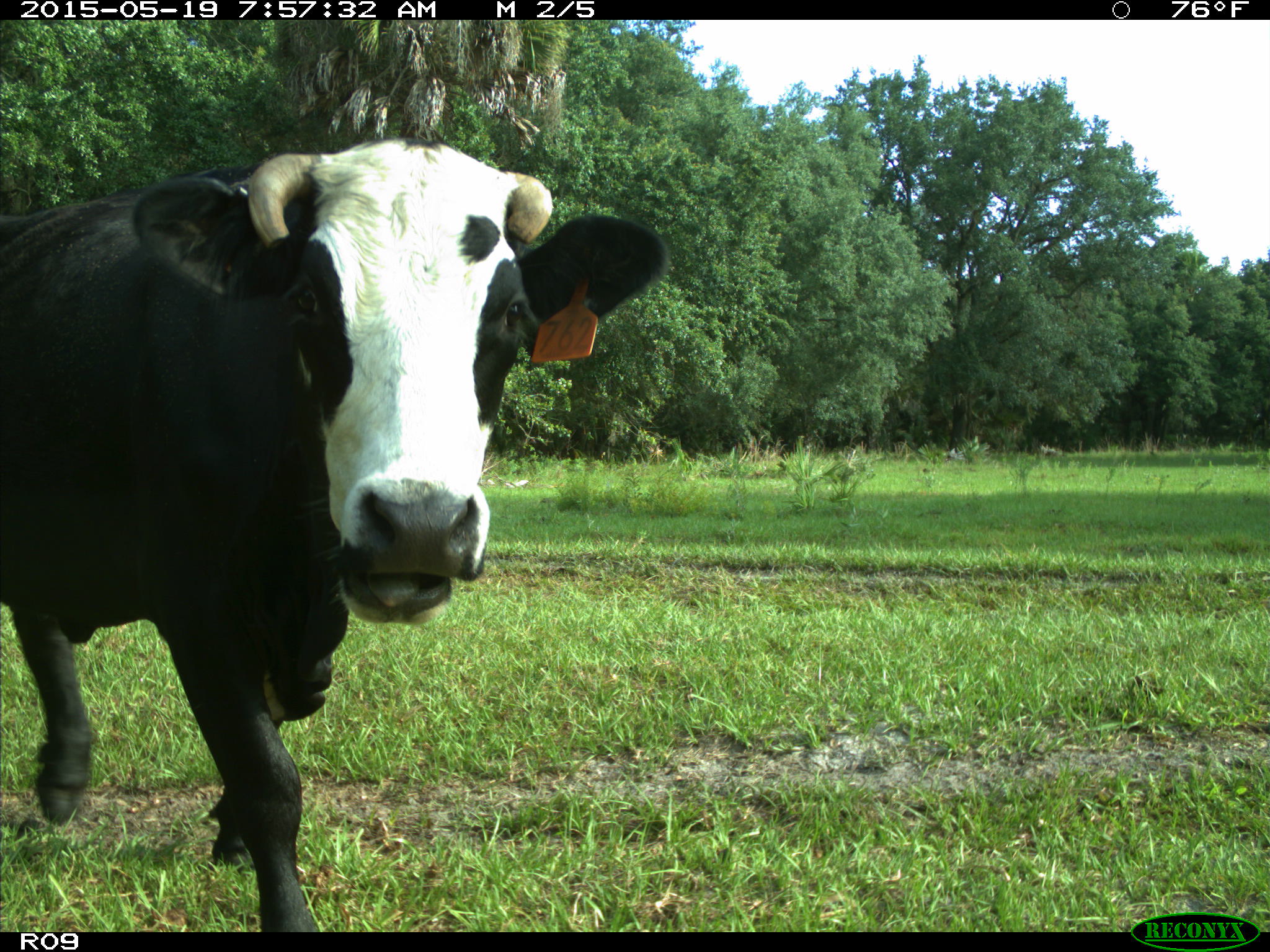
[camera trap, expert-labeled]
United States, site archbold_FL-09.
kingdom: Animalia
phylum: Chordata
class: Mammalia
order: Artiodactyla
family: Bovidae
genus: Bos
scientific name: Bos taurus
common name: domestic cow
Bos taurus (domestic cow).